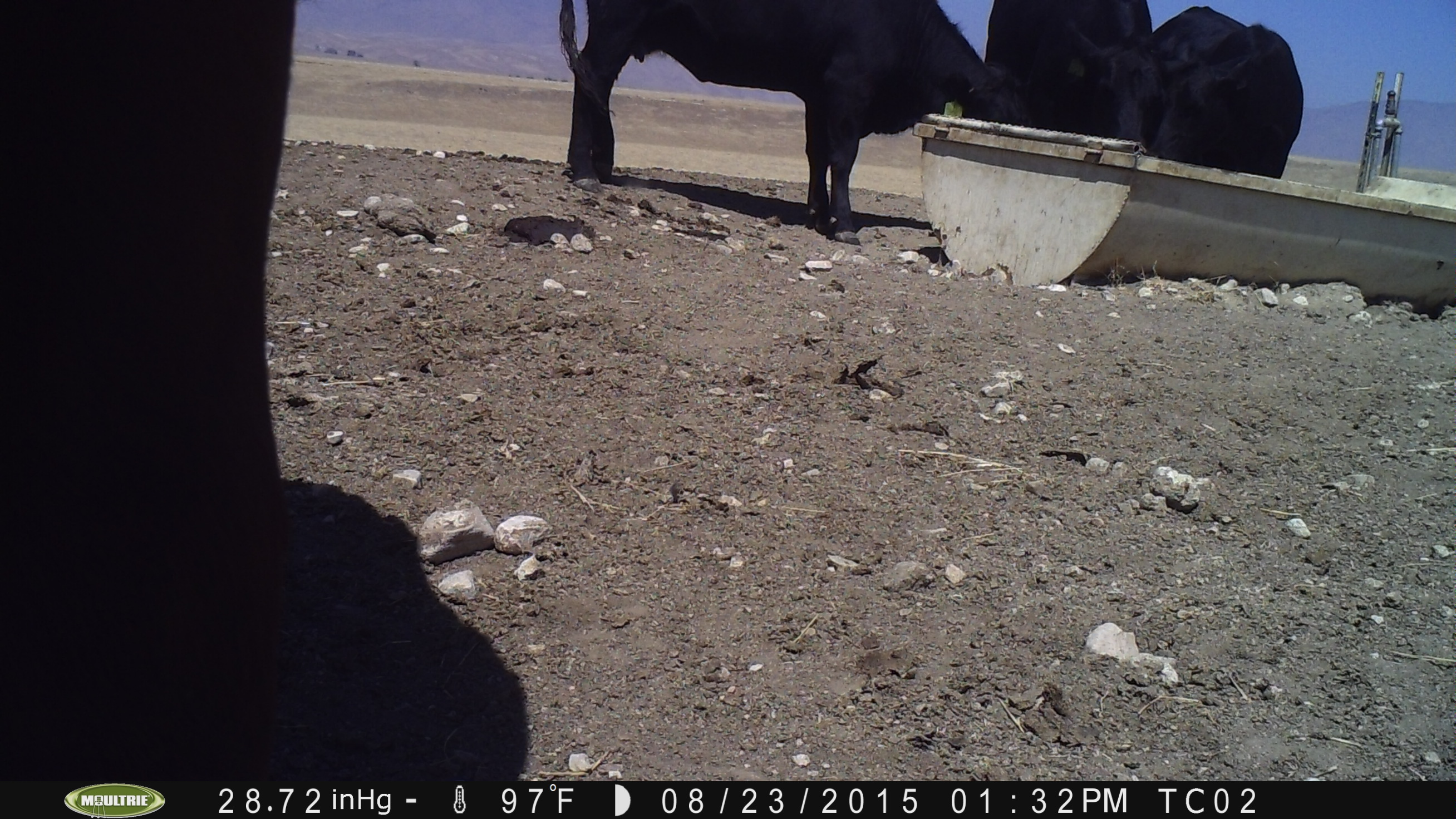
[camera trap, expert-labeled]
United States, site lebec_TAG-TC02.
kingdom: Animalia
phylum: Chordata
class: Mammalia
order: Artiodactyla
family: Bovidae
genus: Bos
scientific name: Bos taurus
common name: domestic cow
Bos taurus (domestic cow).